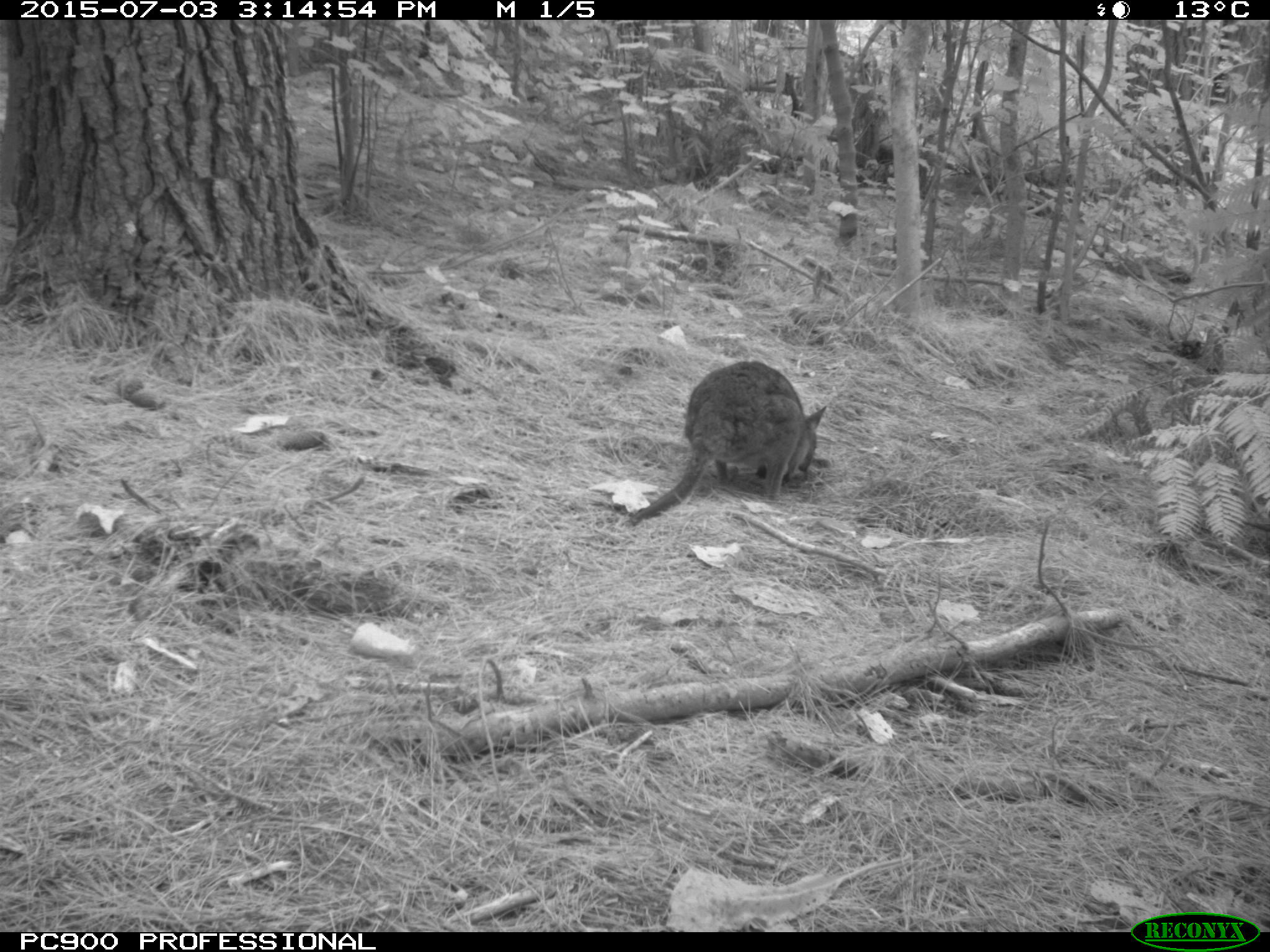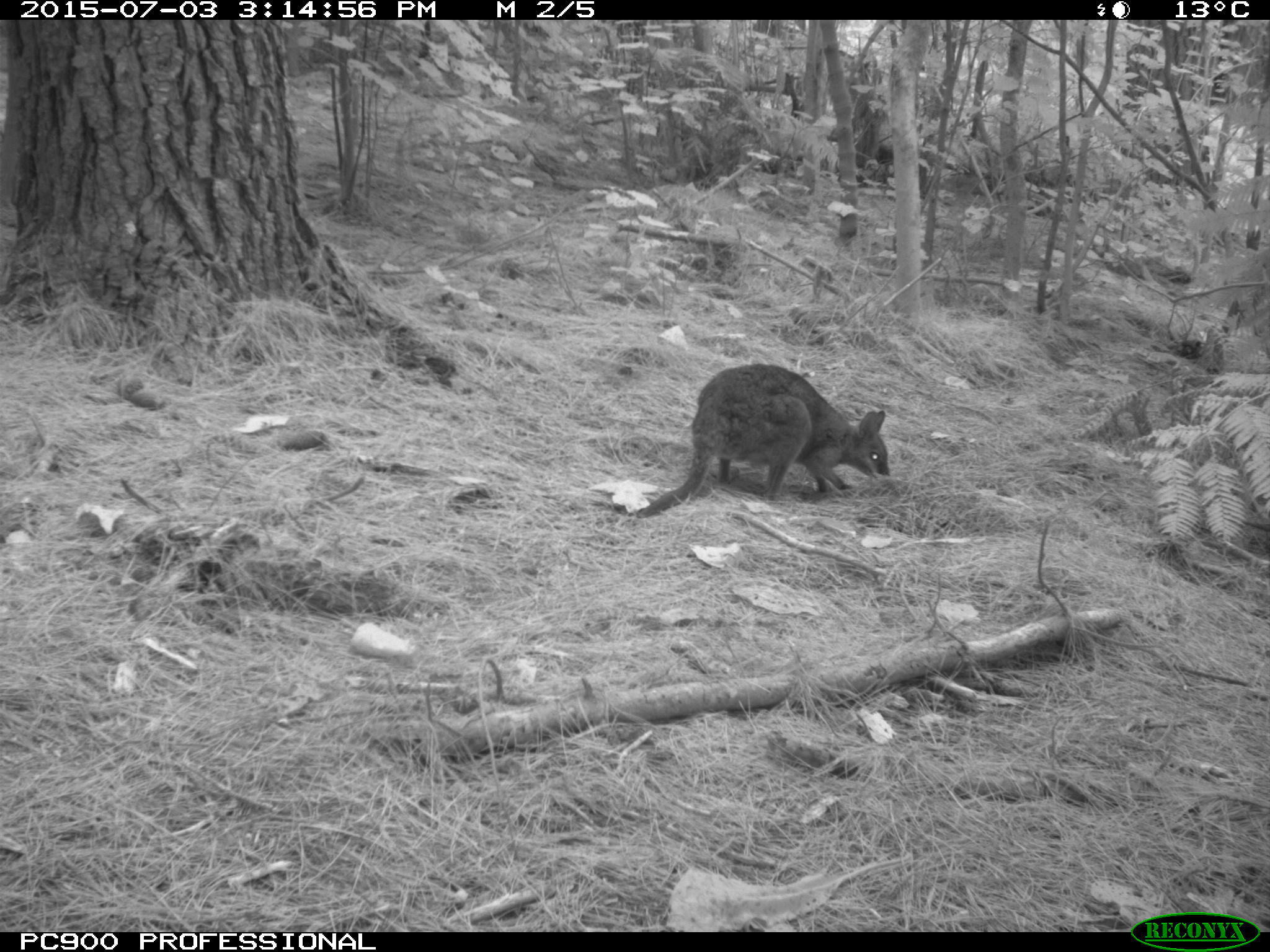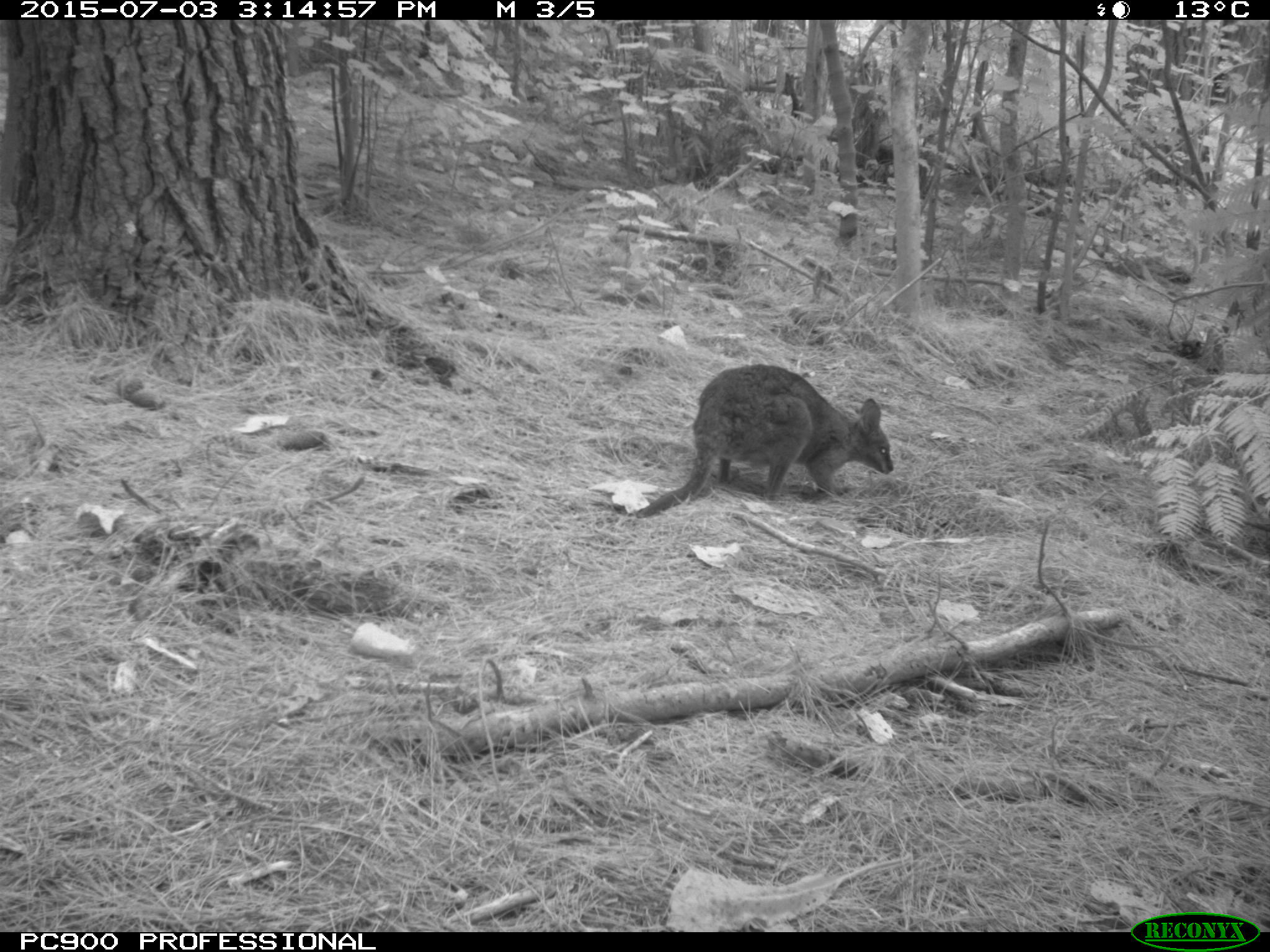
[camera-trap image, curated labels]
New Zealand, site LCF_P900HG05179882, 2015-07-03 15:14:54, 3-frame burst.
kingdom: Animalia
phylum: Chordata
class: Mammalia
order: Diprotodontia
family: Macropodidae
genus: Notamacropus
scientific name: Notamacropus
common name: wallaby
Wallaby (Notamacropus).